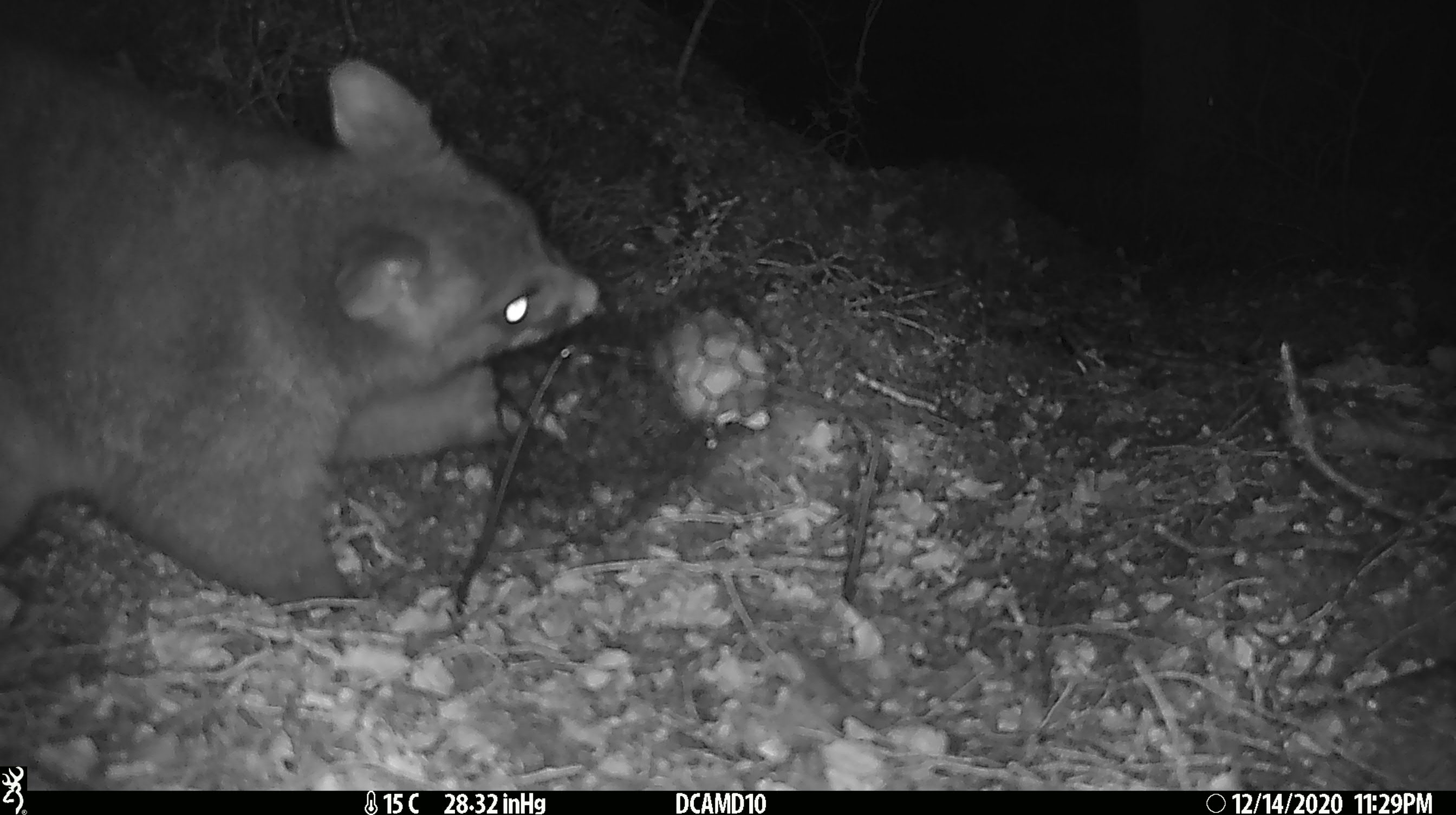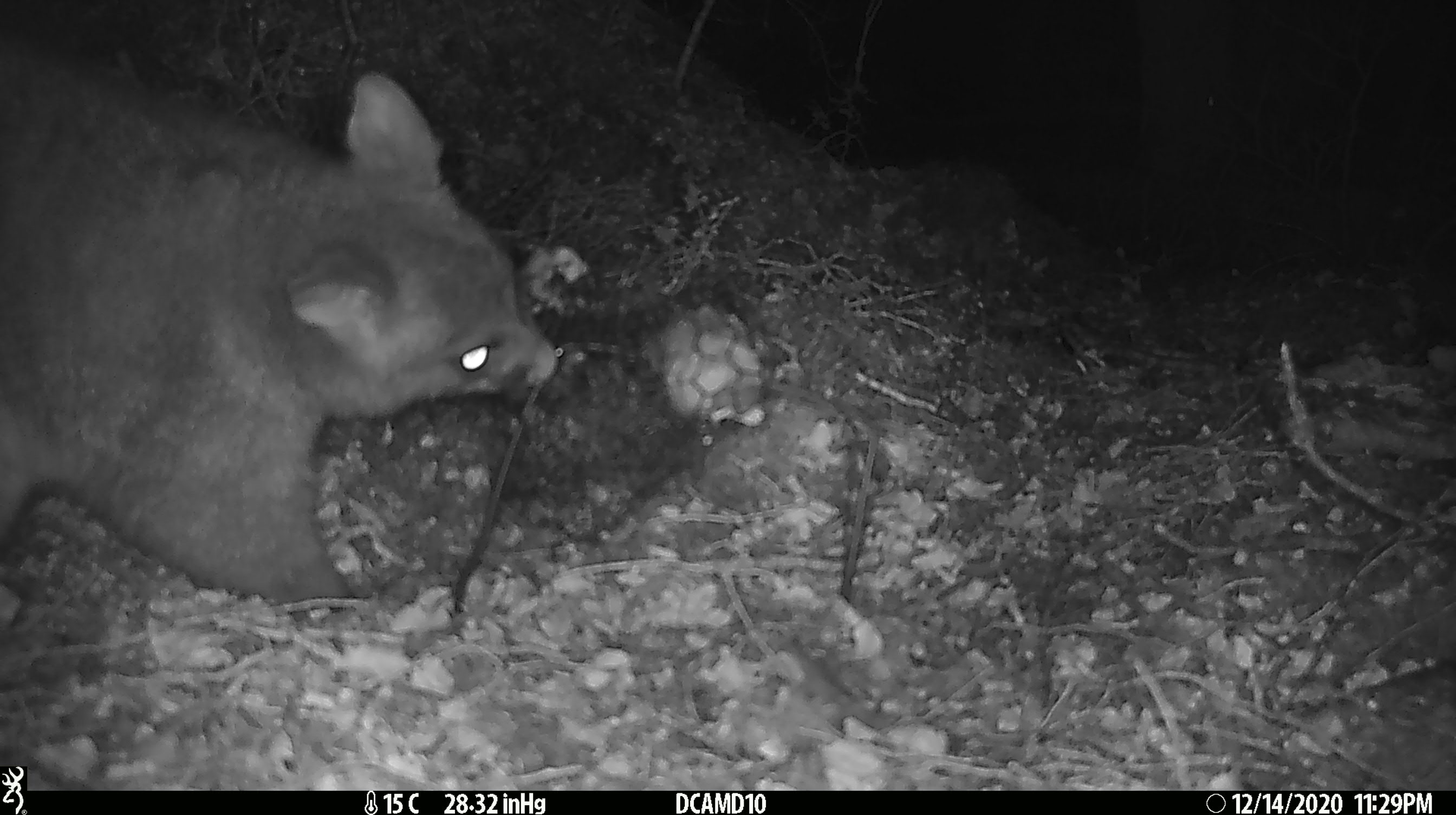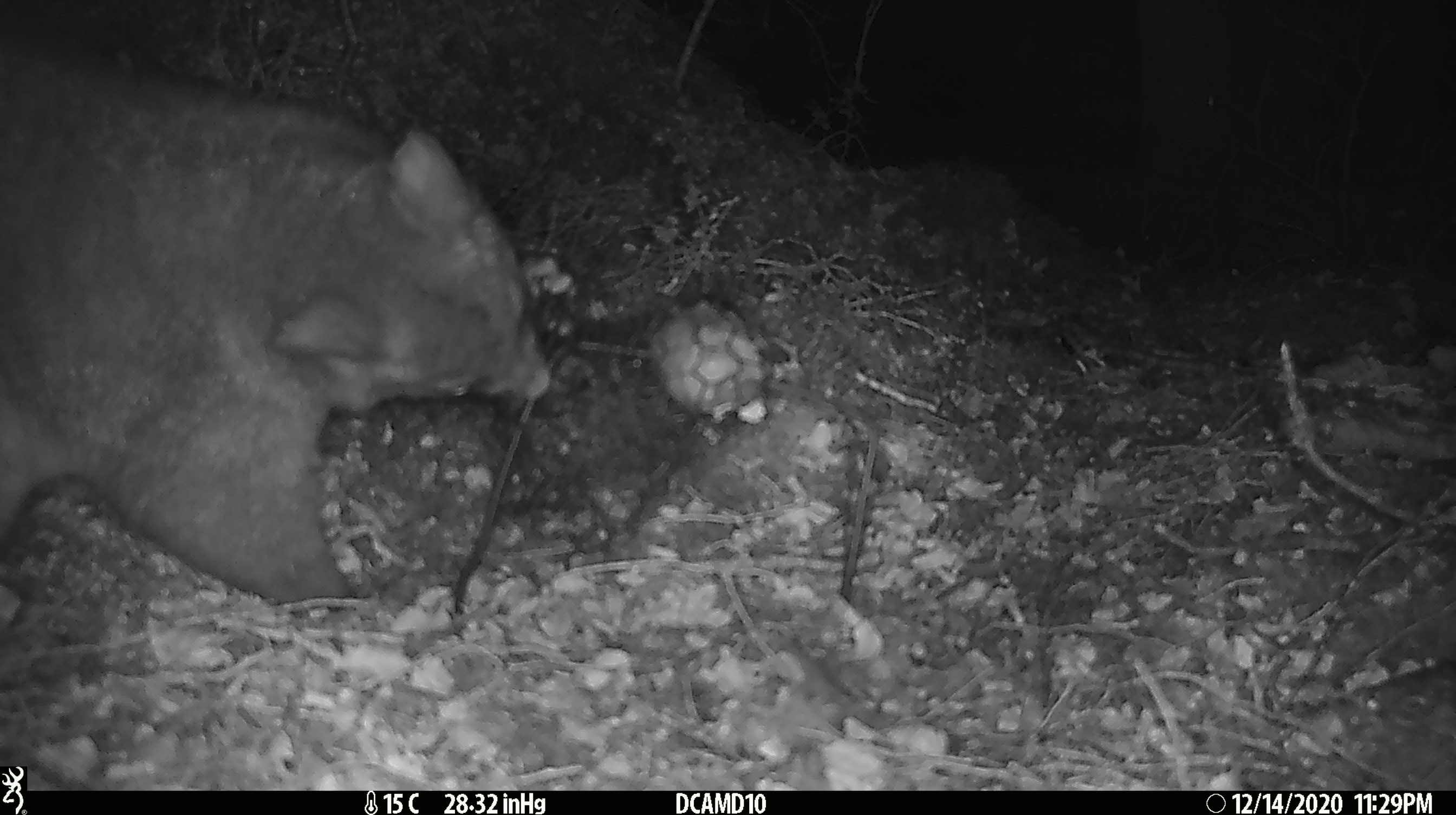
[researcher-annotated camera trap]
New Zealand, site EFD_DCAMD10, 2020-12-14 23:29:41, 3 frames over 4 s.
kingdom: Animalia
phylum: Chordata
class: Mammalia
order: Diprotodontia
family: Phalangeridae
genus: Trichosurus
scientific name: Trichosurus vulpecula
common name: common brushtail possum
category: possum